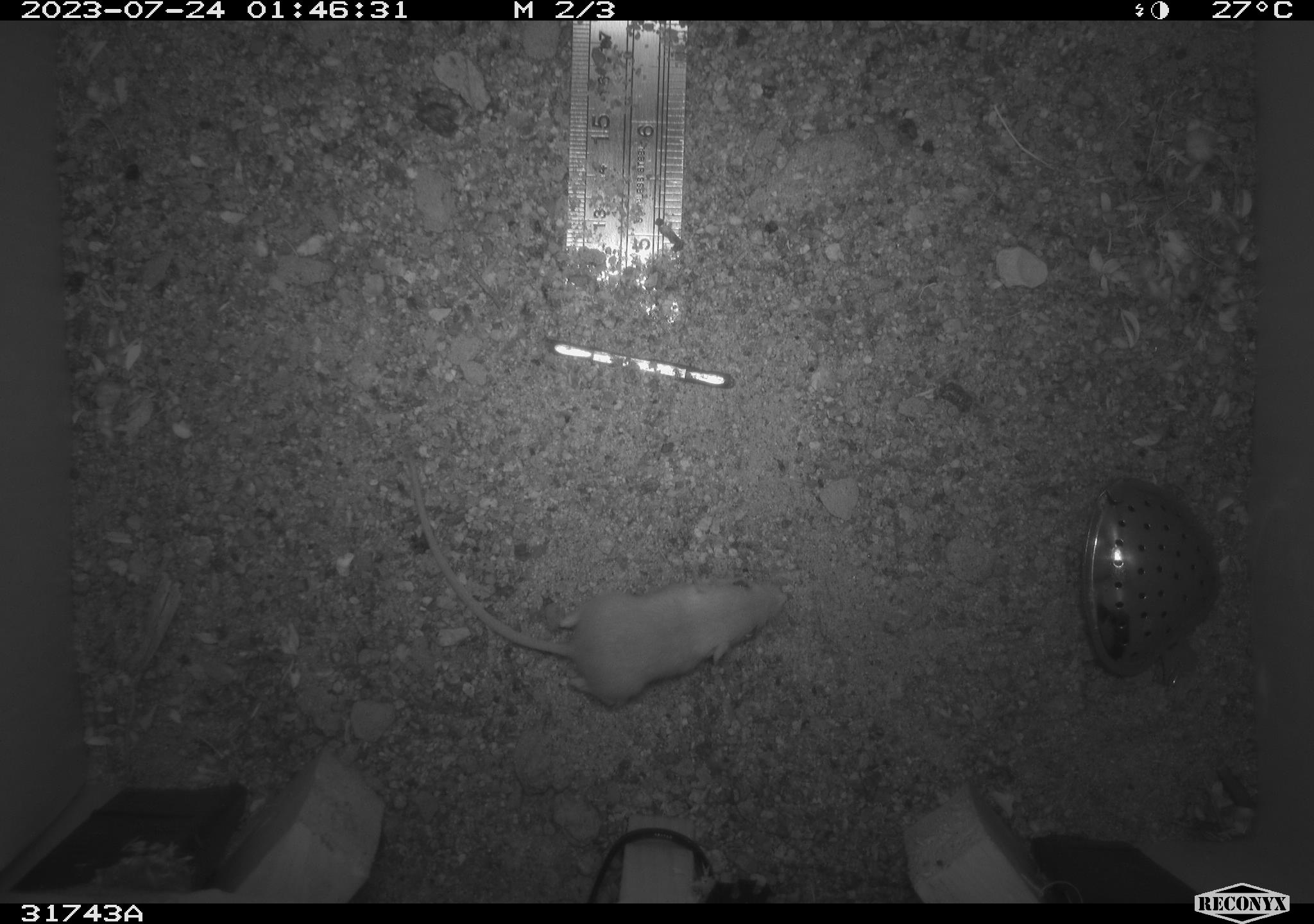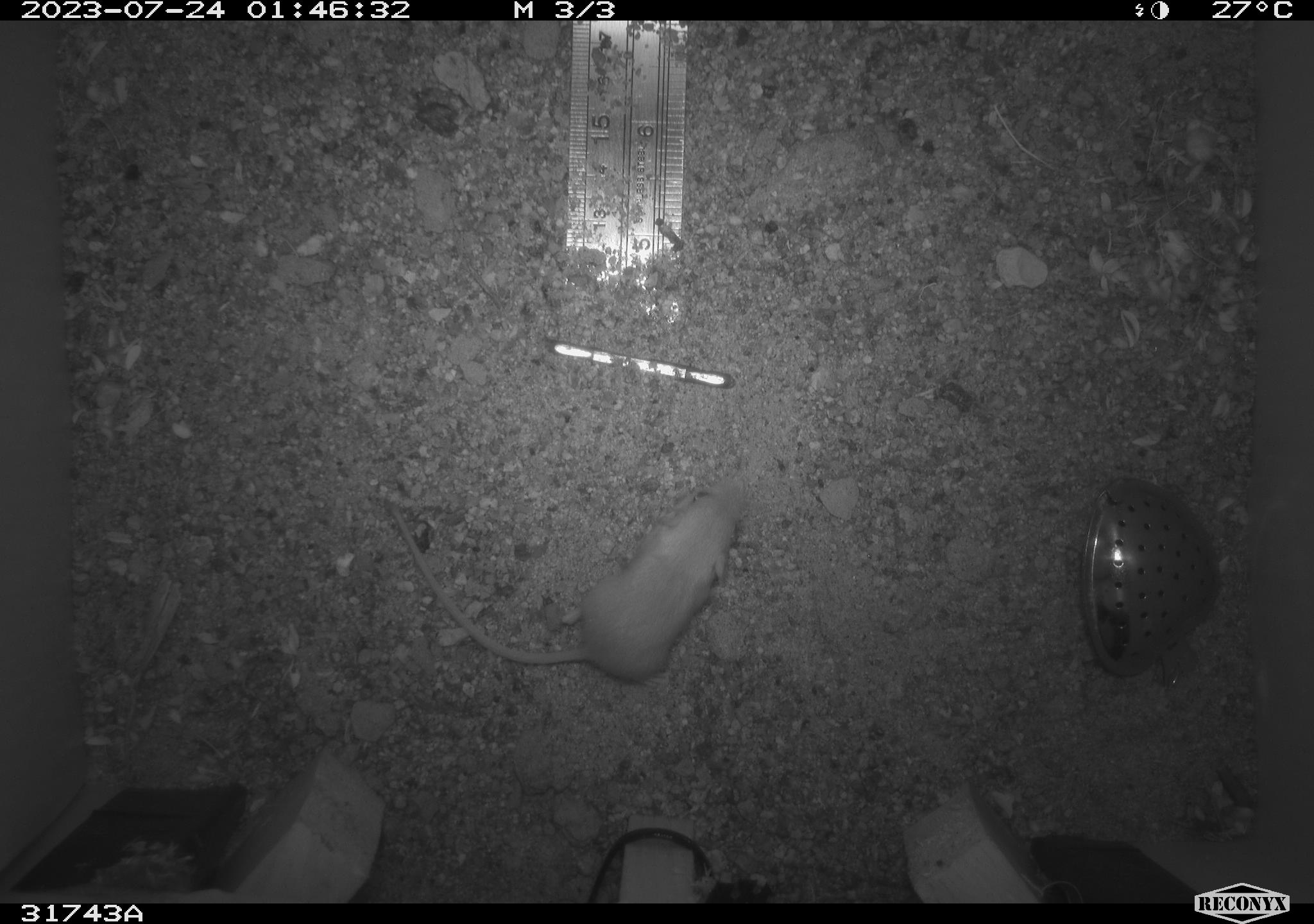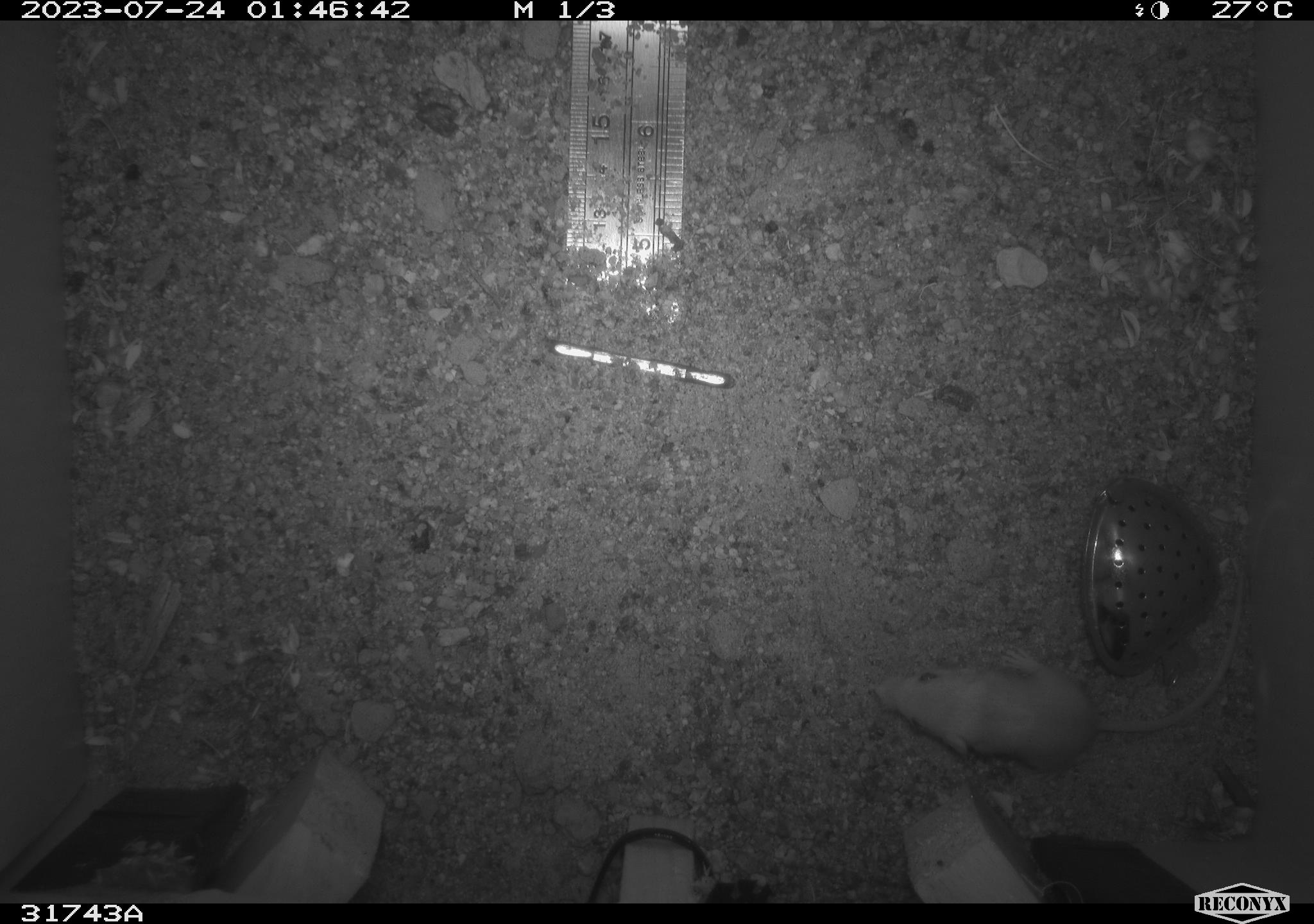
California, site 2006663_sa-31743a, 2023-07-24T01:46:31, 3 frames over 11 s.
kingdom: Animalia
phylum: Chordata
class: Mammalia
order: Rodentia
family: Heteromyidae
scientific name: Heteromyidae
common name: kangaroo rats and pocket mice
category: heteromyidae family